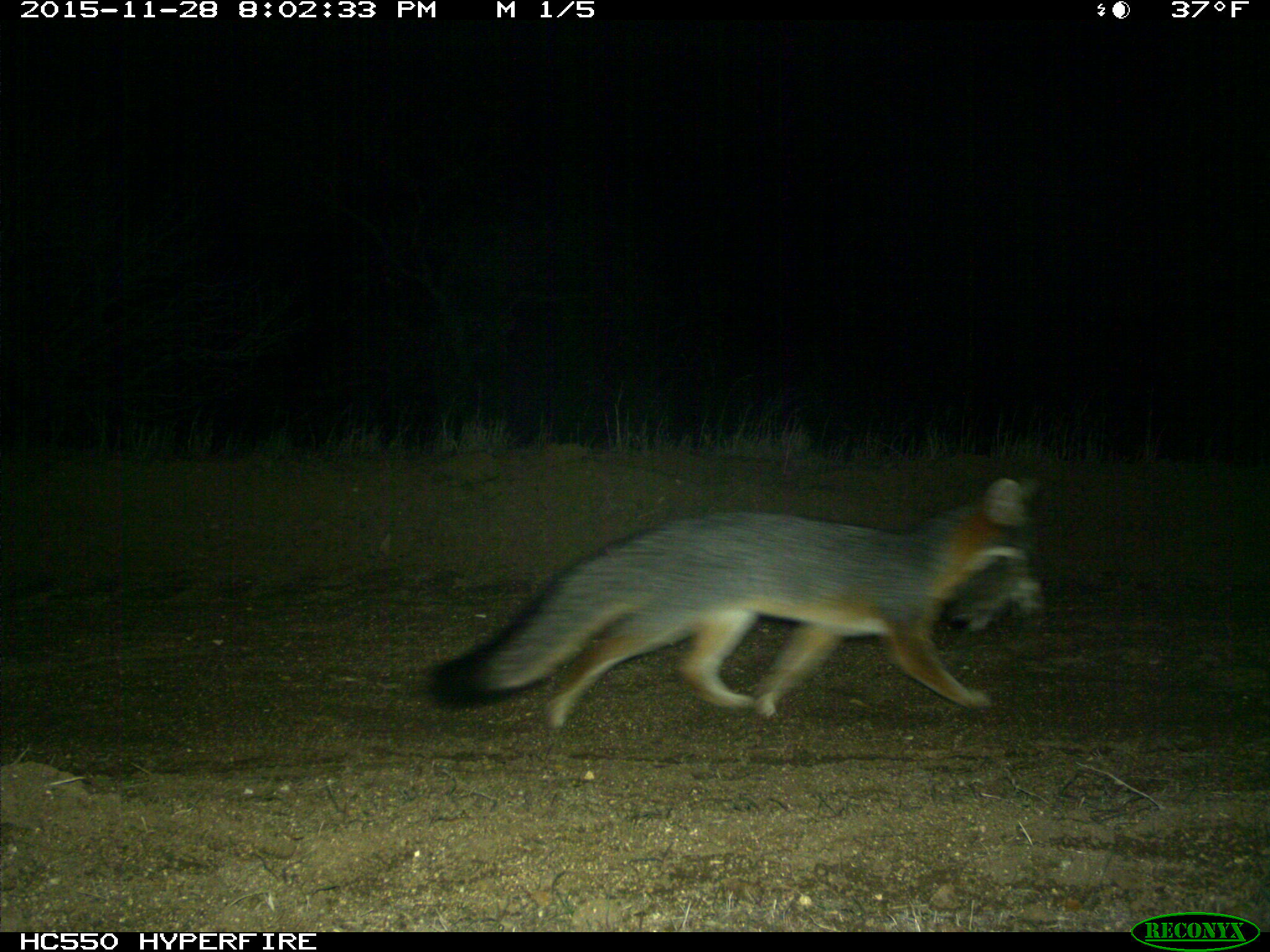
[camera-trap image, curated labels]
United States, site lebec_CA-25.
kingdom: Animalia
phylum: Chordata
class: Mammalia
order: Carnivora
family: Canidae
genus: Urocyon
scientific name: Urocyon cinereoargenteus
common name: gray fox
Urocyon cinereoargenteus (gray fox).